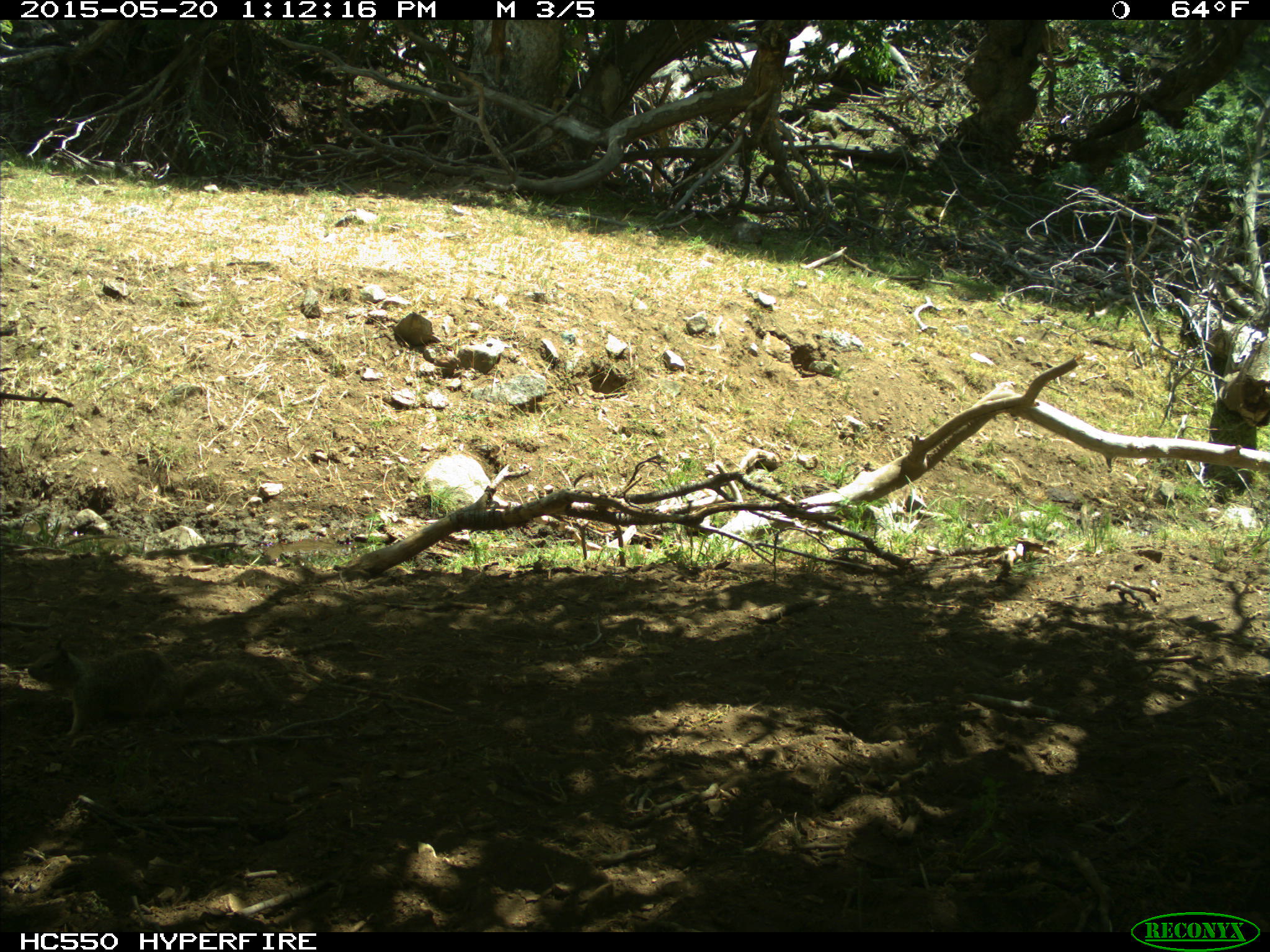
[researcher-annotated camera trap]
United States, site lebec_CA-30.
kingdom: Animalia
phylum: Chordata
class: Mammalia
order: Rodentia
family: Sciuridae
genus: Otospermophilus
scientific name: Otospermophilus beecheyi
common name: california ground squirrel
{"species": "Otospermophilus beecheyi (california ground squirrel)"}